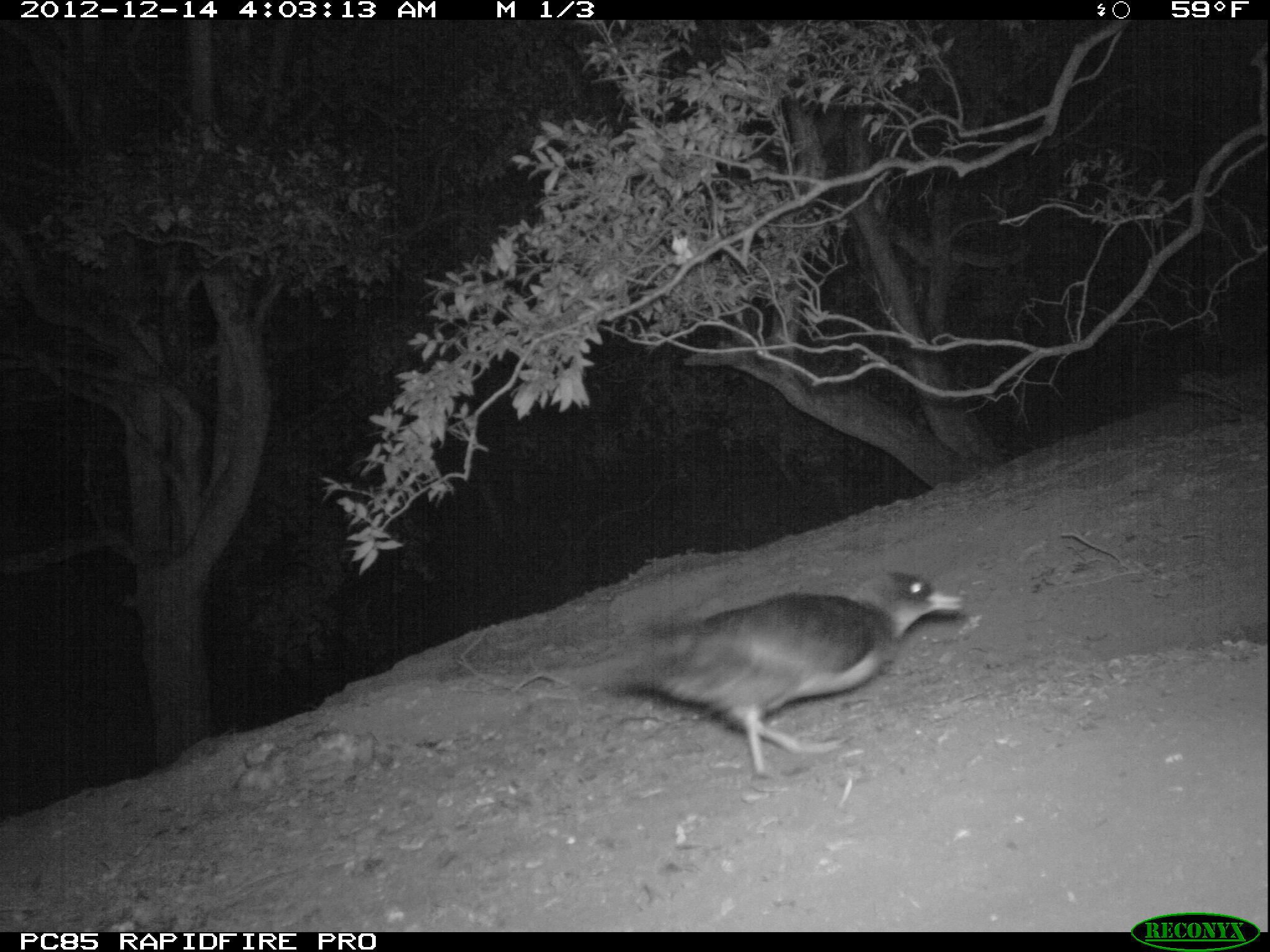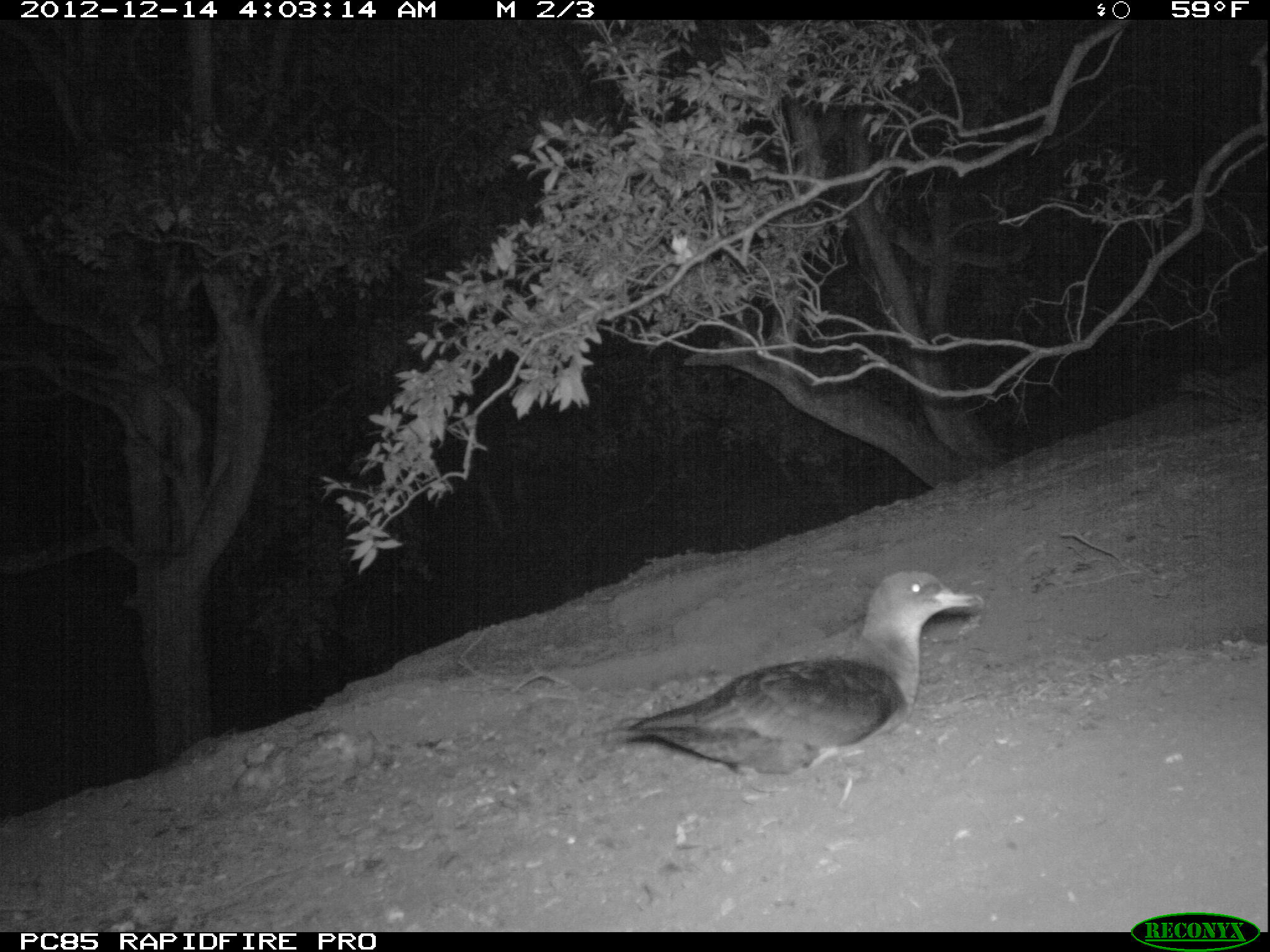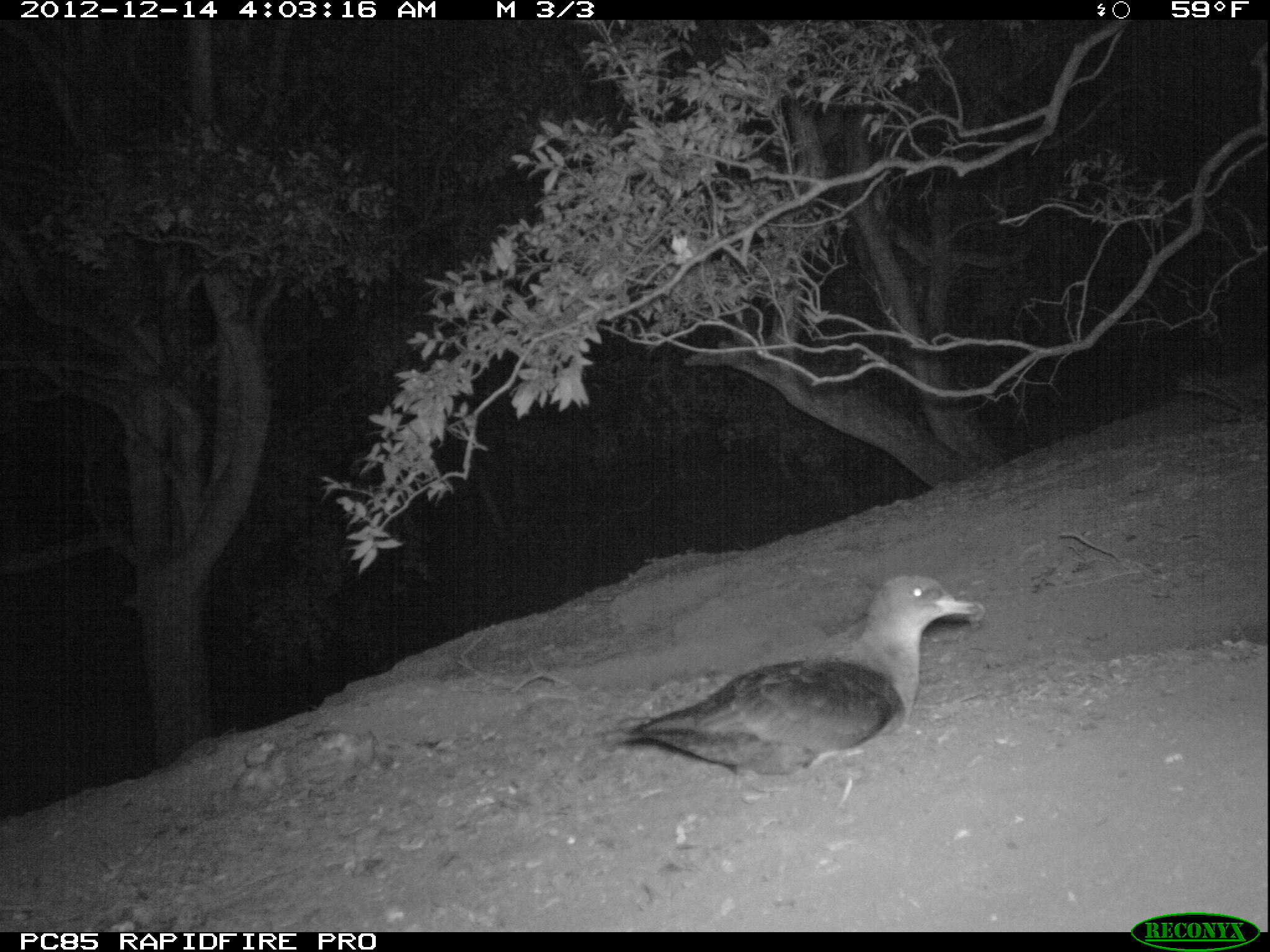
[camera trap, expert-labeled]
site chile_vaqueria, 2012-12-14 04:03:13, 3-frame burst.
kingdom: Animalia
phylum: Chordata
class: Aves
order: Procellariiformes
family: Procellariidae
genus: Calonectris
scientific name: Calonectris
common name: shearwater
Shearwater (Calonectris).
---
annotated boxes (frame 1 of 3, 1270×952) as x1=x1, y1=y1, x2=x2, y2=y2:
shearwater: x1=572, y1=568, x2=972, y2=788; x1=1173, y1=360, x2=1270, y2=434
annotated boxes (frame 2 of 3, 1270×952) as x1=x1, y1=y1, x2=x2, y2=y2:
shearwater: x1=601, y1=570, x2=985, y2=801; x1=1180, y1=363, x2=1270, y2=428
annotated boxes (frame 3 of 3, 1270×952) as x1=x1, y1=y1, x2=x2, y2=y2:
shearwater: x1=598, y1=574, x2=985, y2=787; x1=1171, y1=371, x2=1270, y2=431